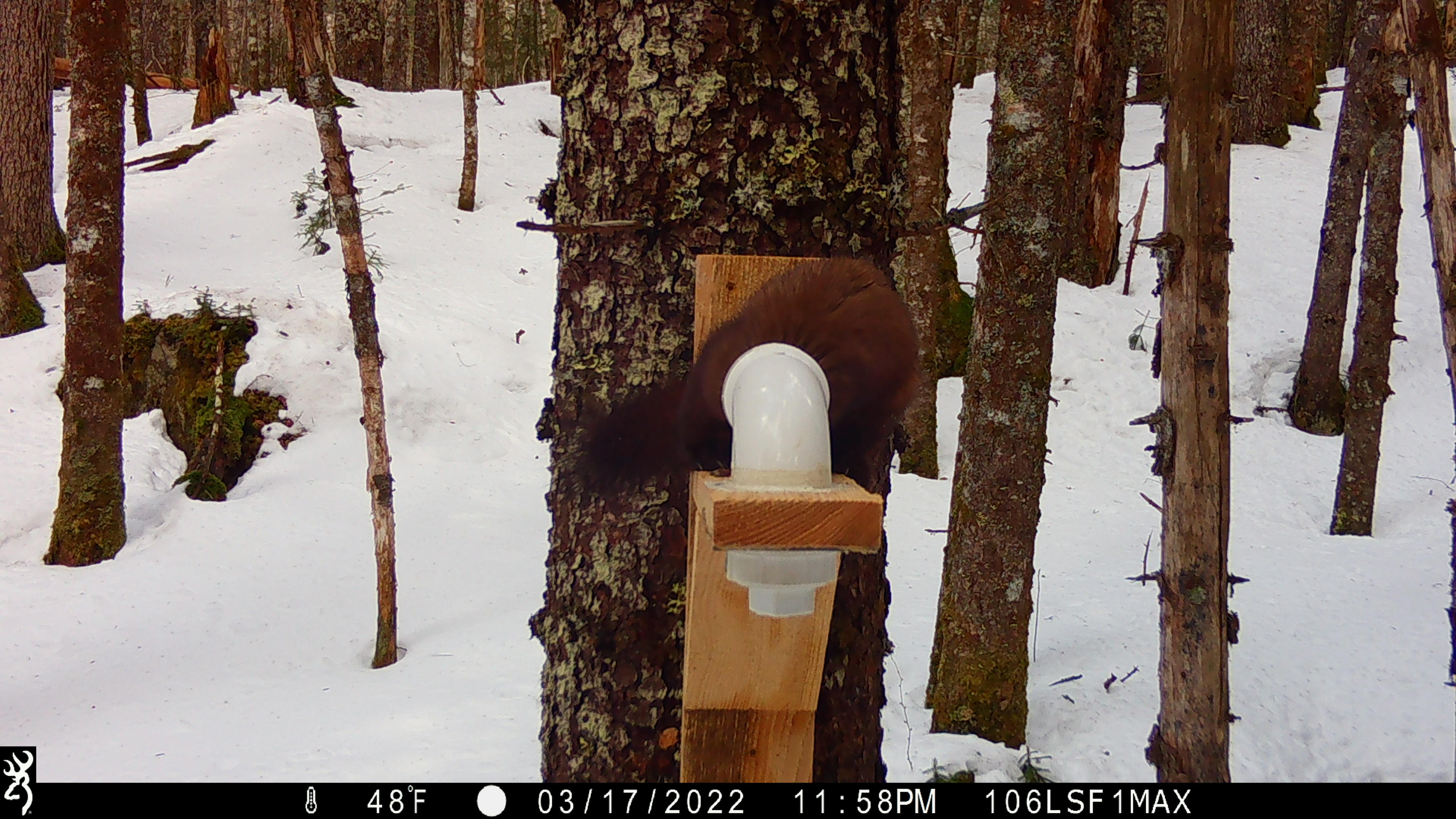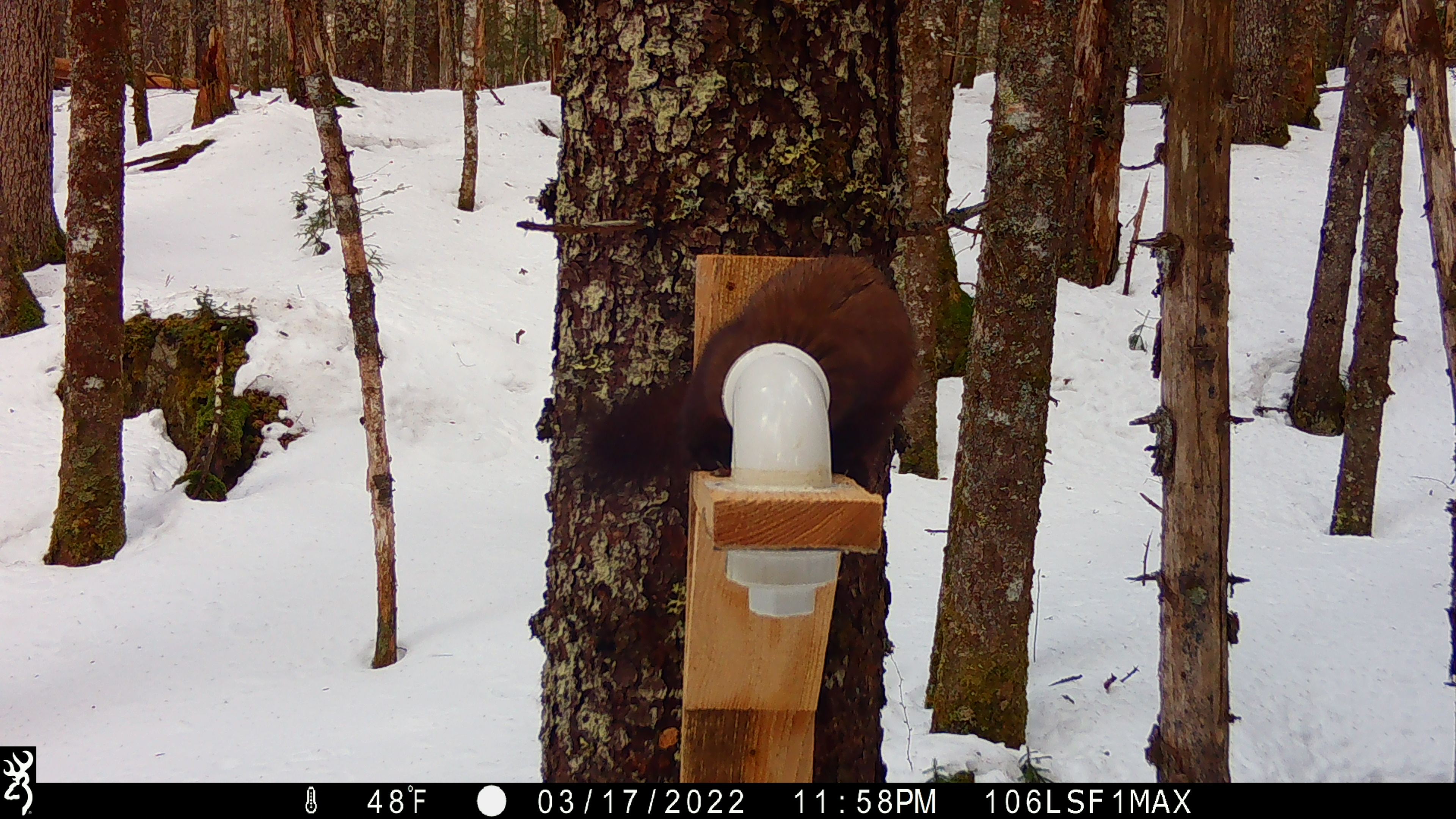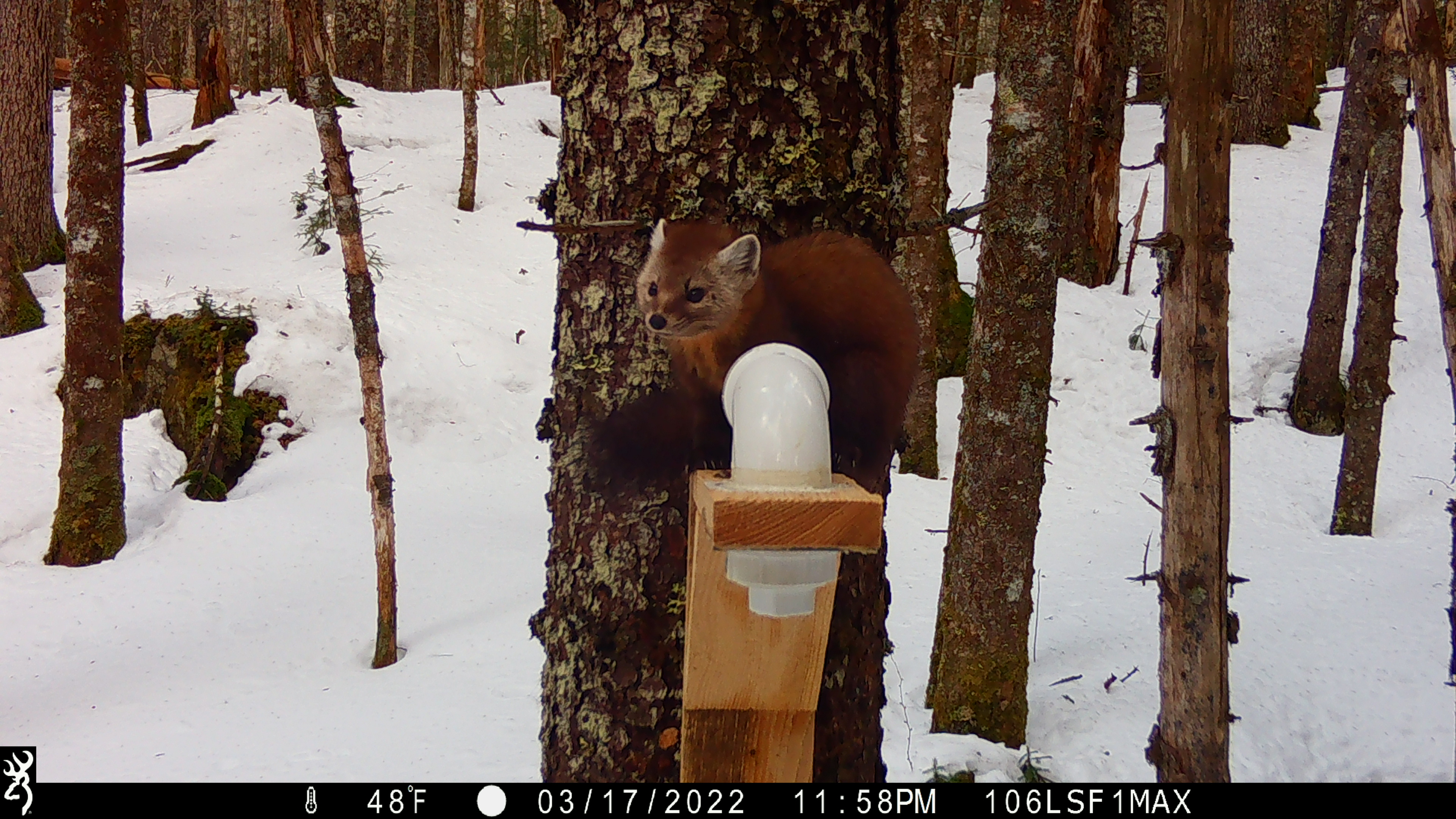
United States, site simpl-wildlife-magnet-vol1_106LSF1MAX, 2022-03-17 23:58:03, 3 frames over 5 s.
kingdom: Animalia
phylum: Chordata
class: Mammalia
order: Carnivora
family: Mustelidae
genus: Martes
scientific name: Martes americana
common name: american marten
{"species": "american marten (Martes americana)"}